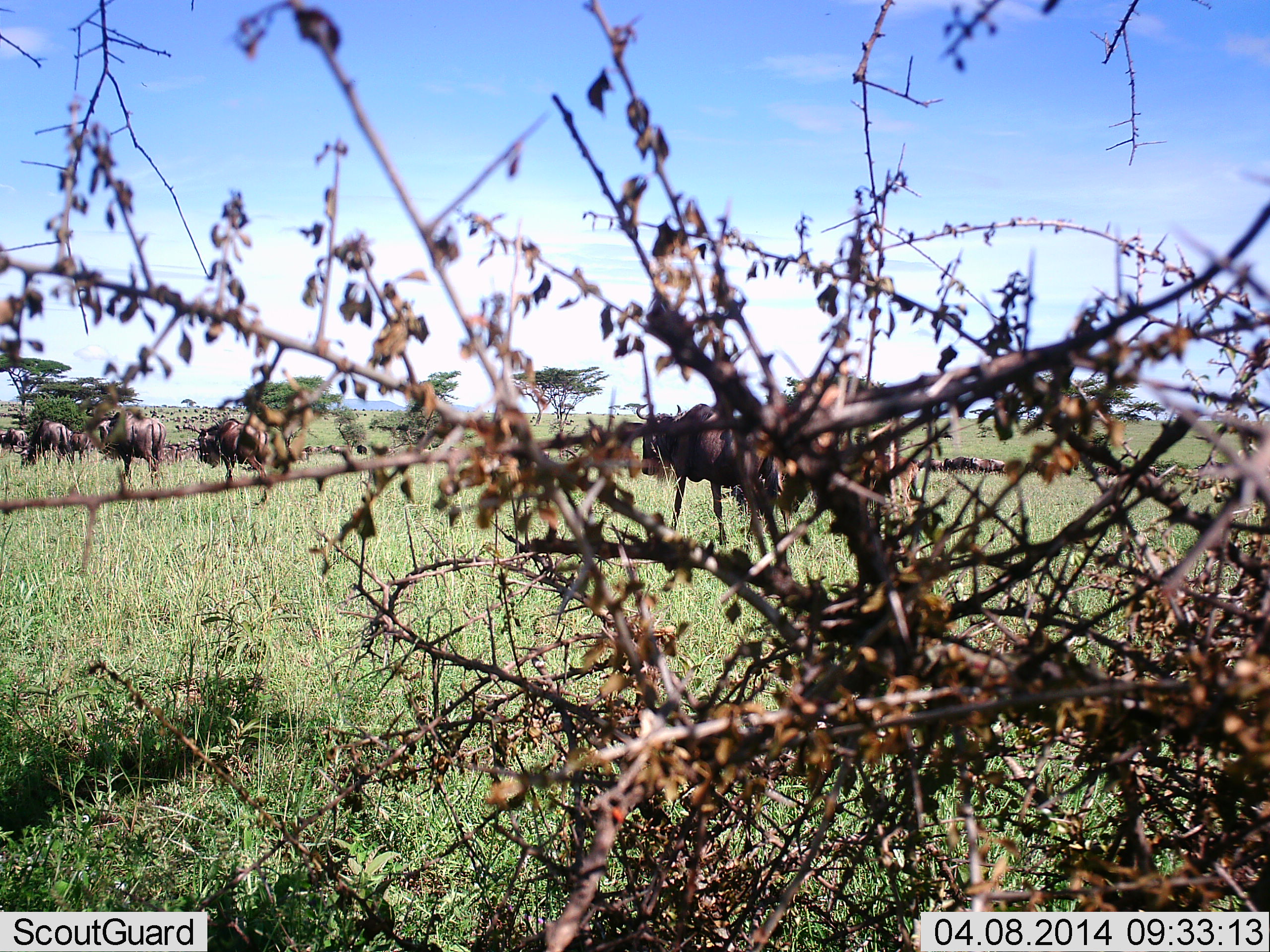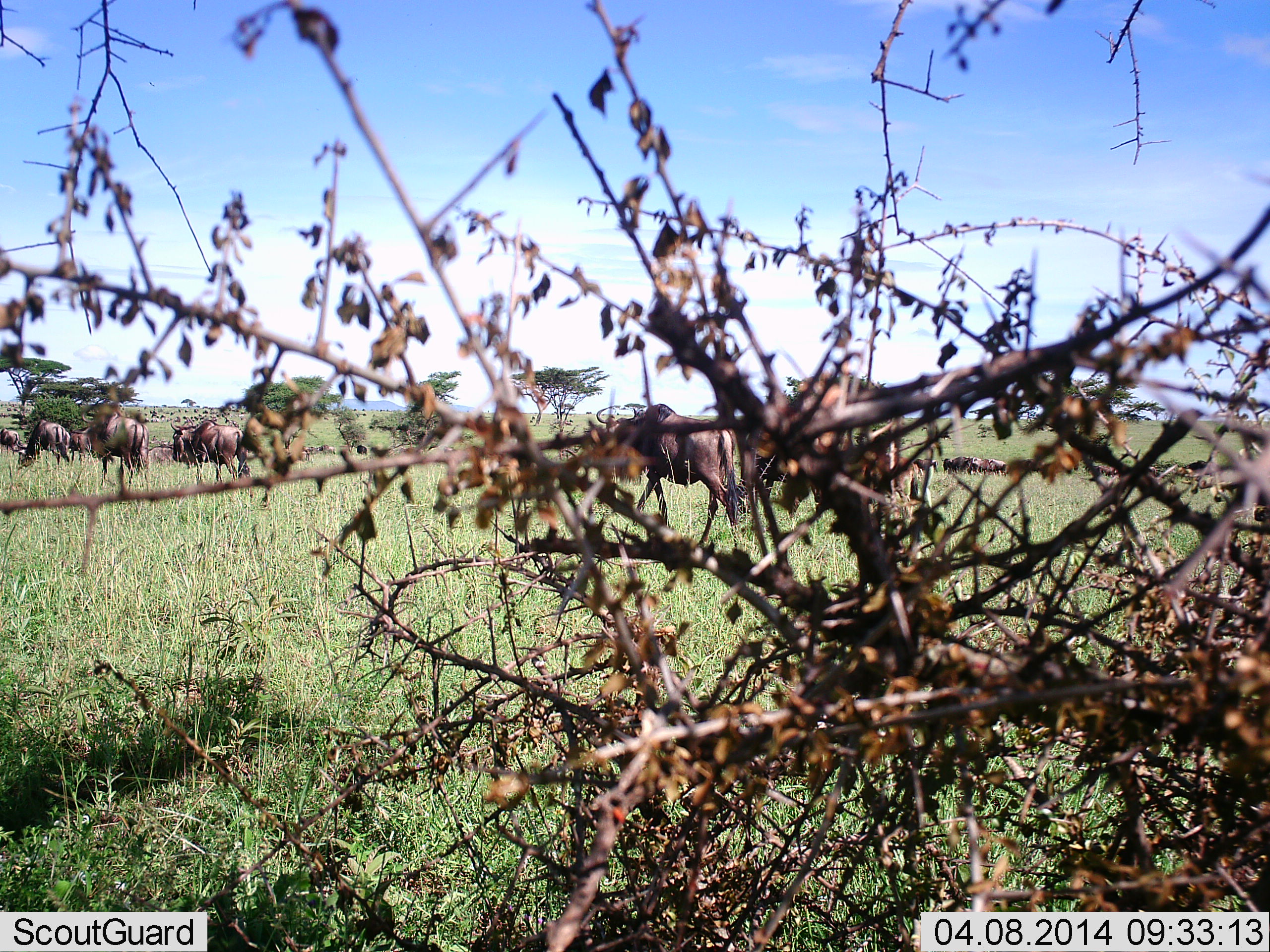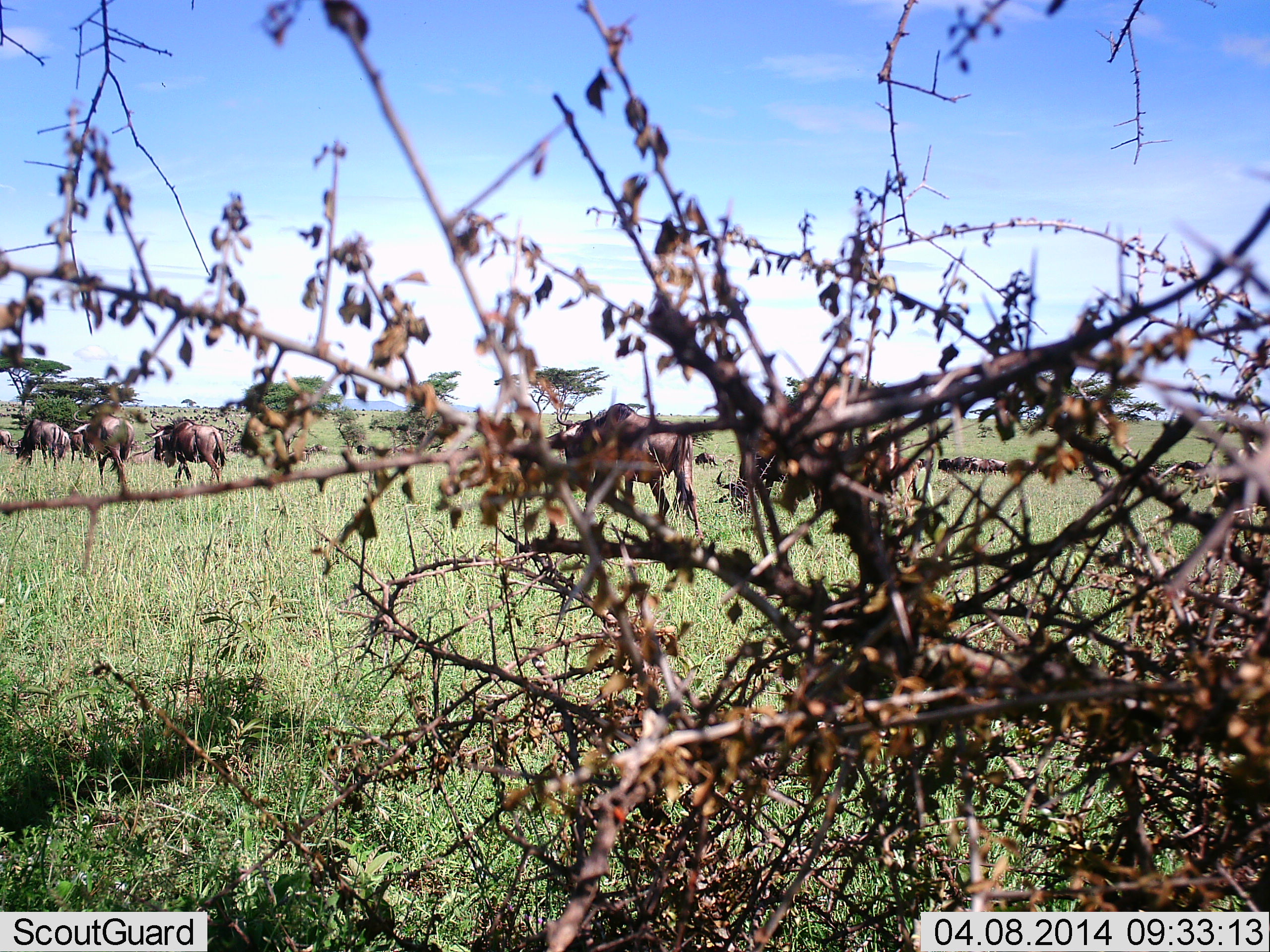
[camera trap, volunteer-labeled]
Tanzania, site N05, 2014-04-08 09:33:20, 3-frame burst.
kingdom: Animalia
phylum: Chordata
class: Mammalia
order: Artiodactyla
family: Bovidae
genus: Connochaetes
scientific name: Connochaetes taurinus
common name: blue wildebeest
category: wildebeest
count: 11-50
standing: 40%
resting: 10%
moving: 90%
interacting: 0%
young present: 0%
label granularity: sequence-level